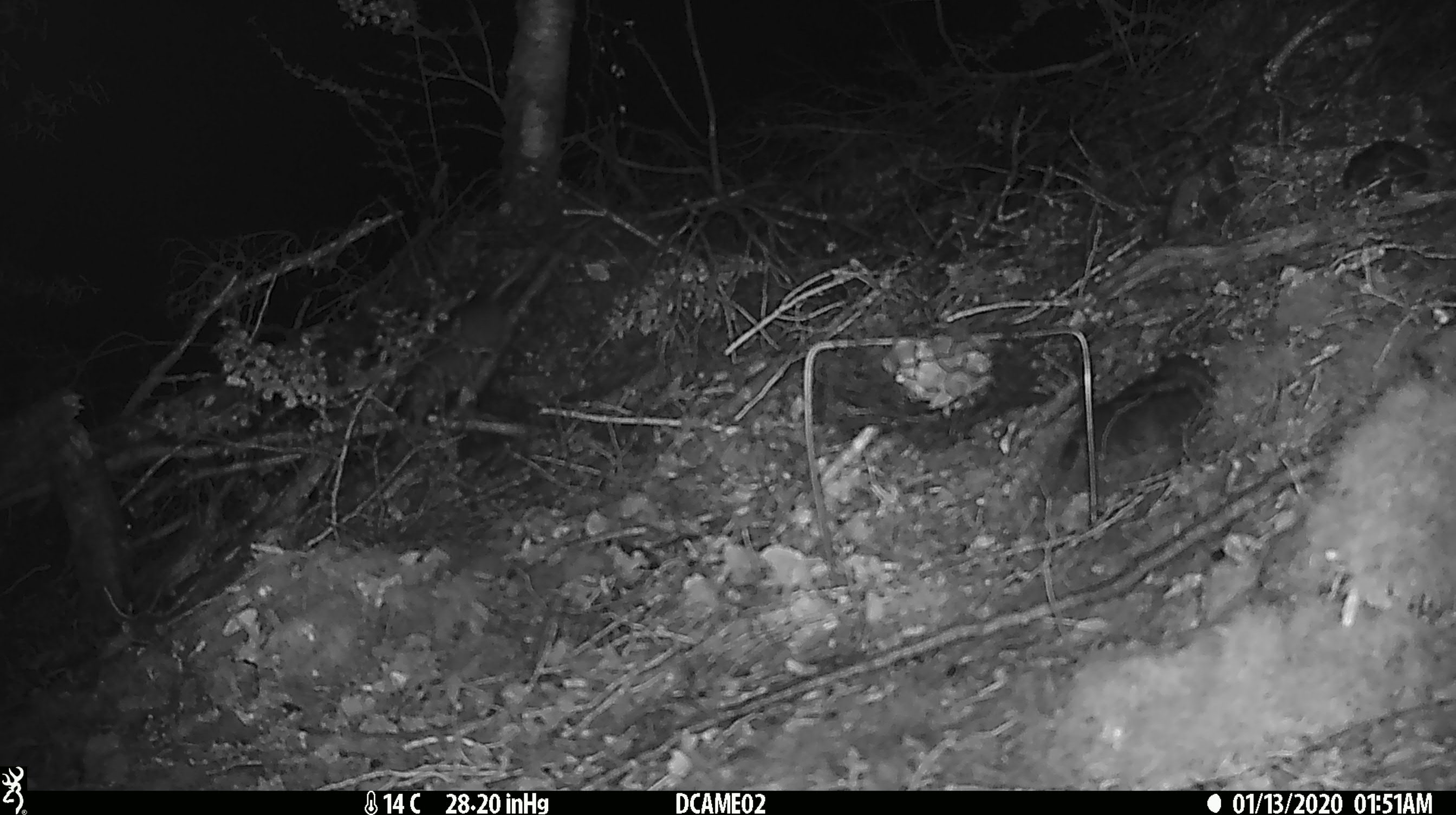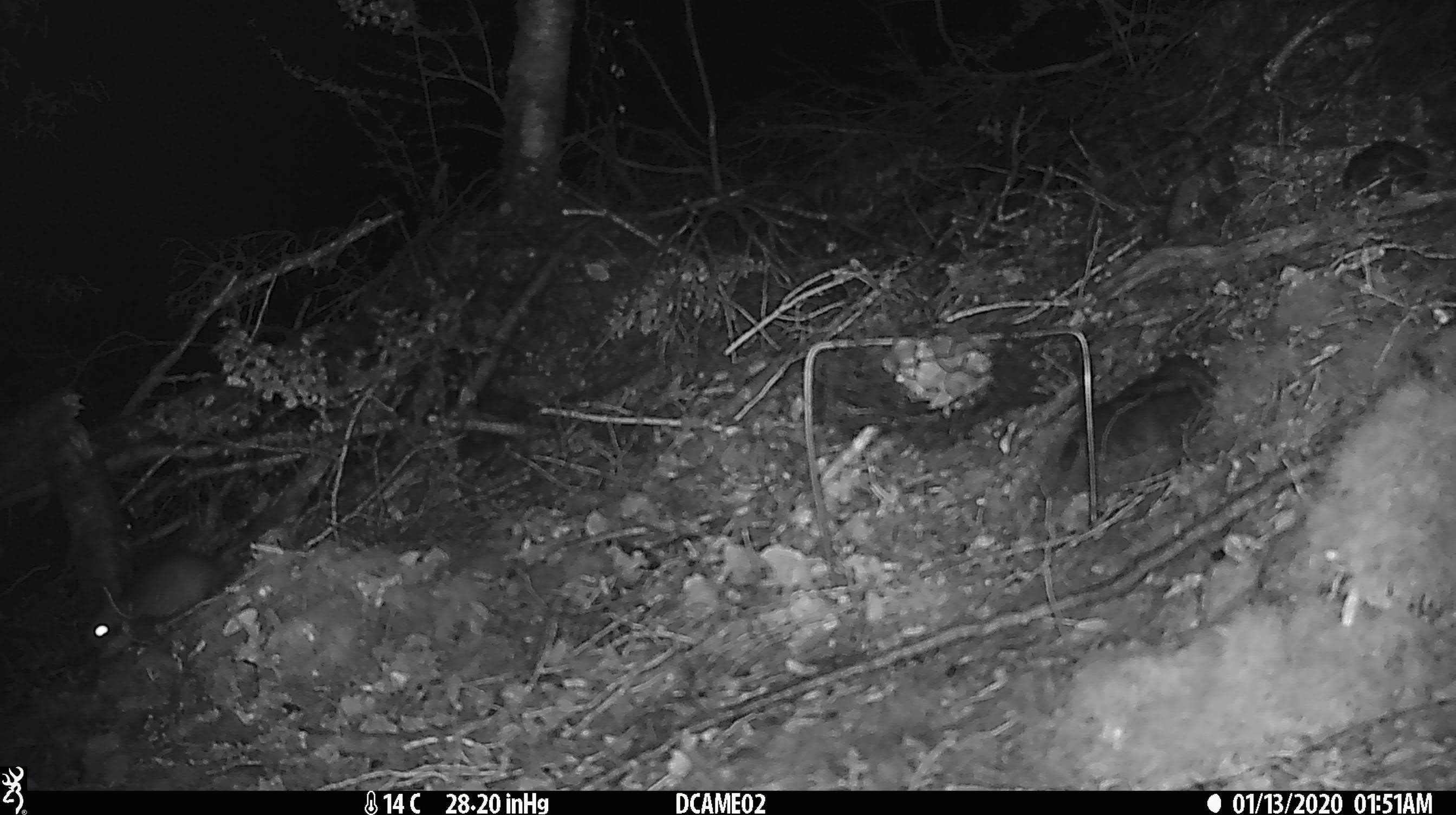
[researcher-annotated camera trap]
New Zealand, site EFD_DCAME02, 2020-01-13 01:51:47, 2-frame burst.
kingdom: Animalia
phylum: Chordata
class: Mammalia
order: Rodentia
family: Muridae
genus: Rattus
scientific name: Rattus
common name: rat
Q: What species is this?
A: Rat (Rattus).